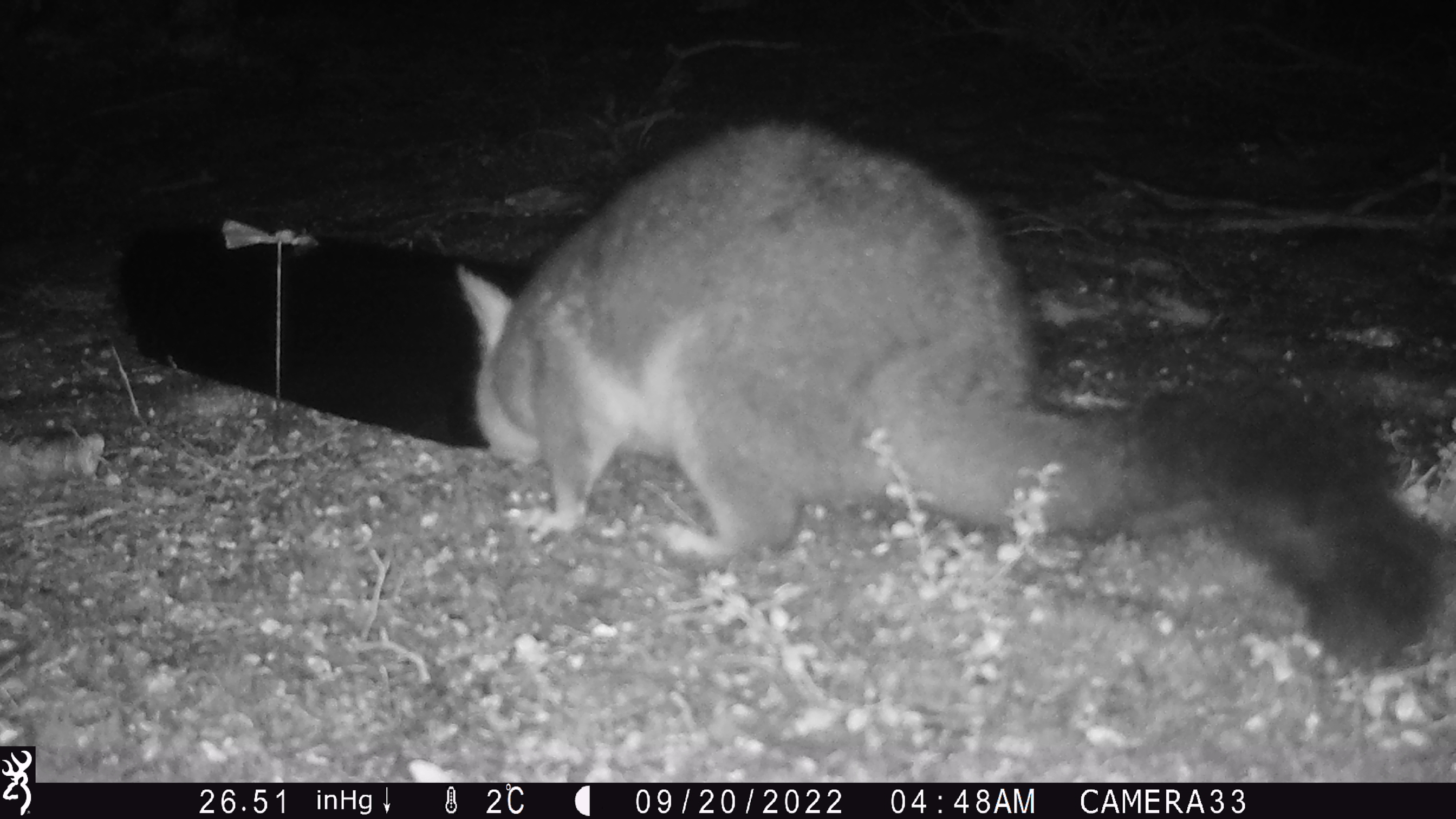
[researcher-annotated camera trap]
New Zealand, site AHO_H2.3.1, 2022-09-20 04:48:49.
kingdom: Animalia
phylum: Chordata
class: Mammalia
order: Diprotodontia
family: Phalangeridae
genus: Trichosurus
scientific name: Trichosurus vulpecula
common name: common brushtail possum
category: possum